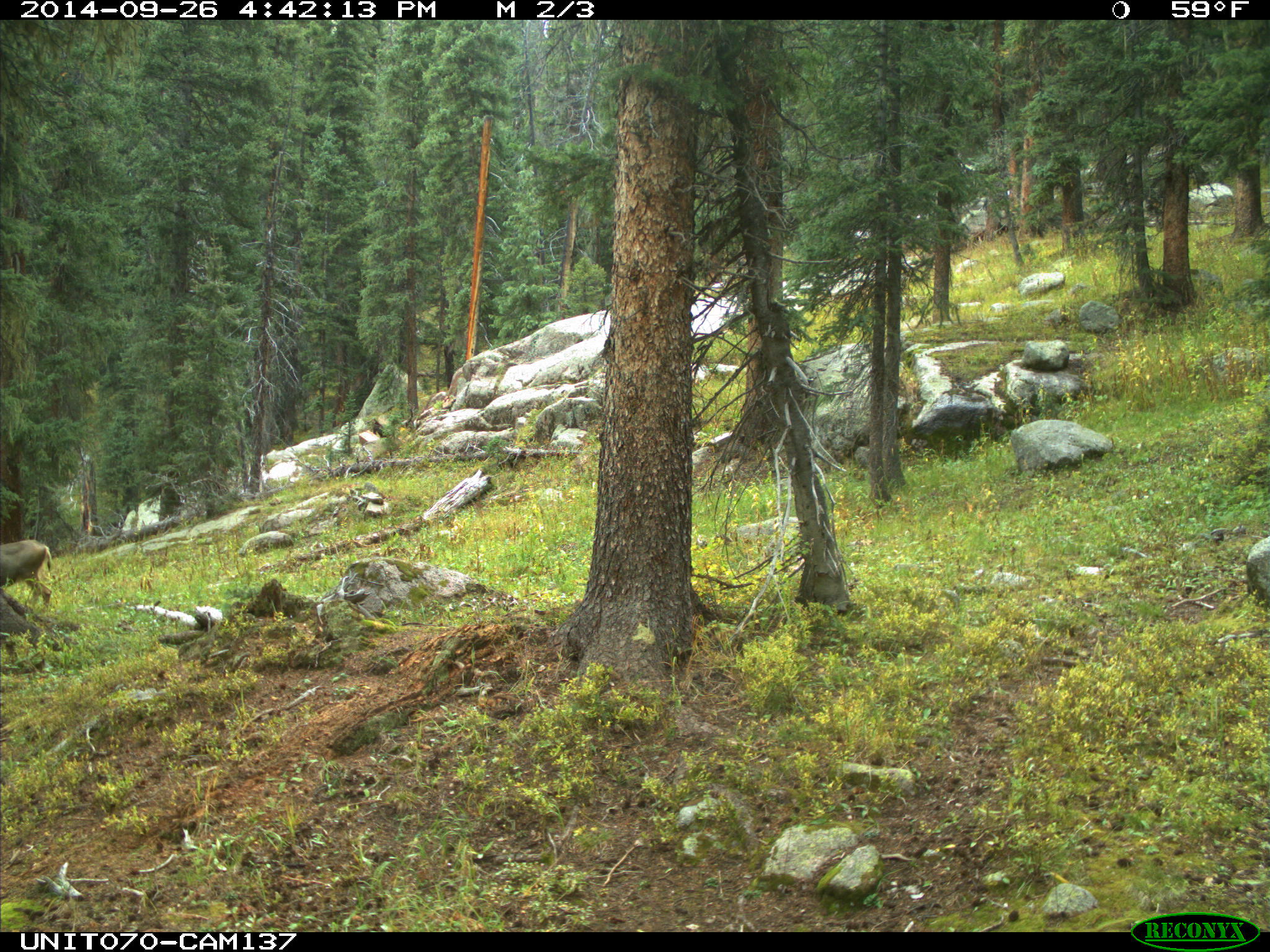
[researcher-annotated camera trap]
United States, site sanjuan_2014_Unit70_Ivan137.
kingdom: Animalia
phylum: Chordata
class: Mammalia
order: Artiodactyla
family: Cervidae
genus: Odocoileus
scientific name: Odocoileus hemionus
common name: mule deer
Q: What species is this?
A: Odocoileus hemionus (mule deer).